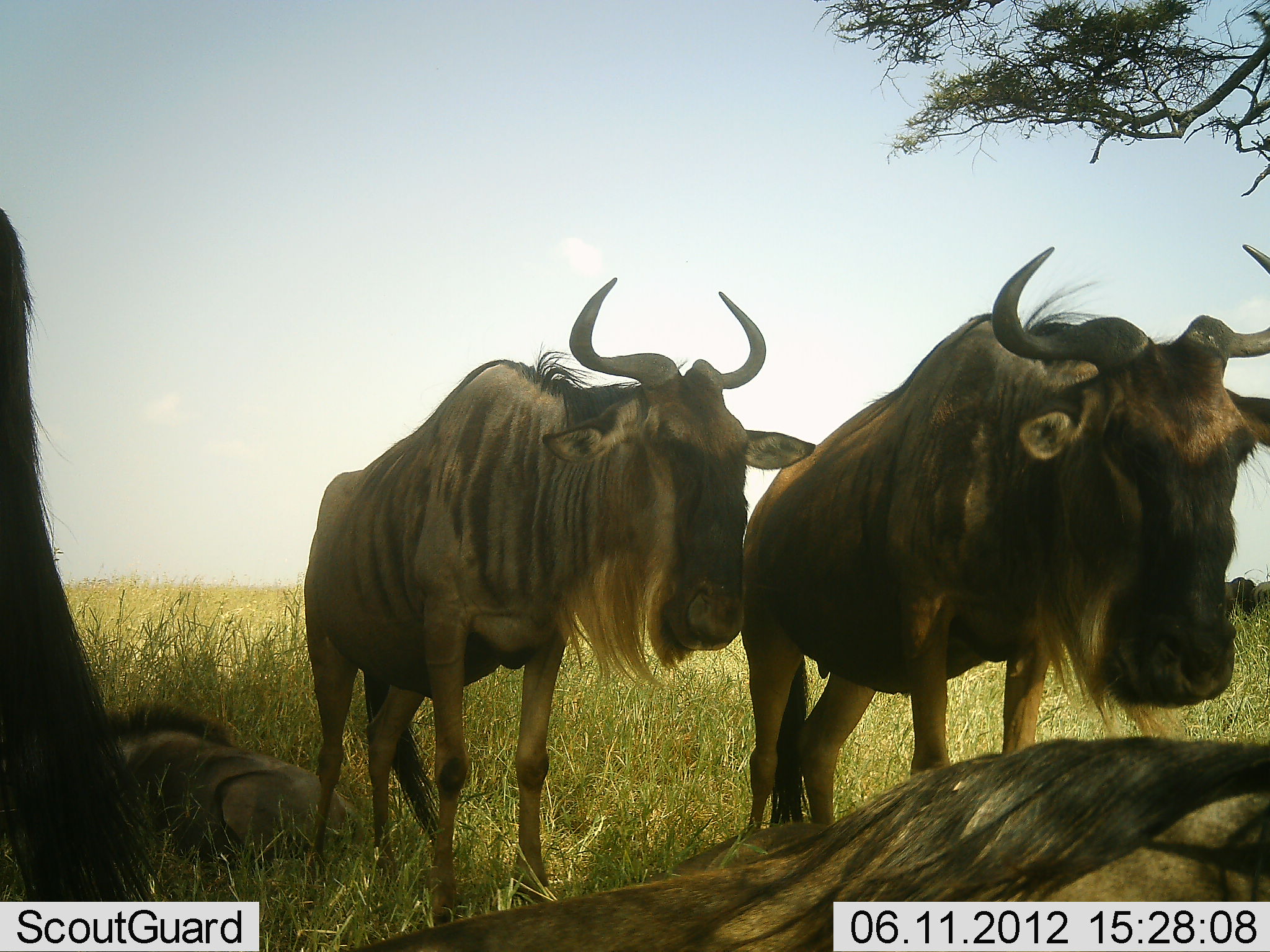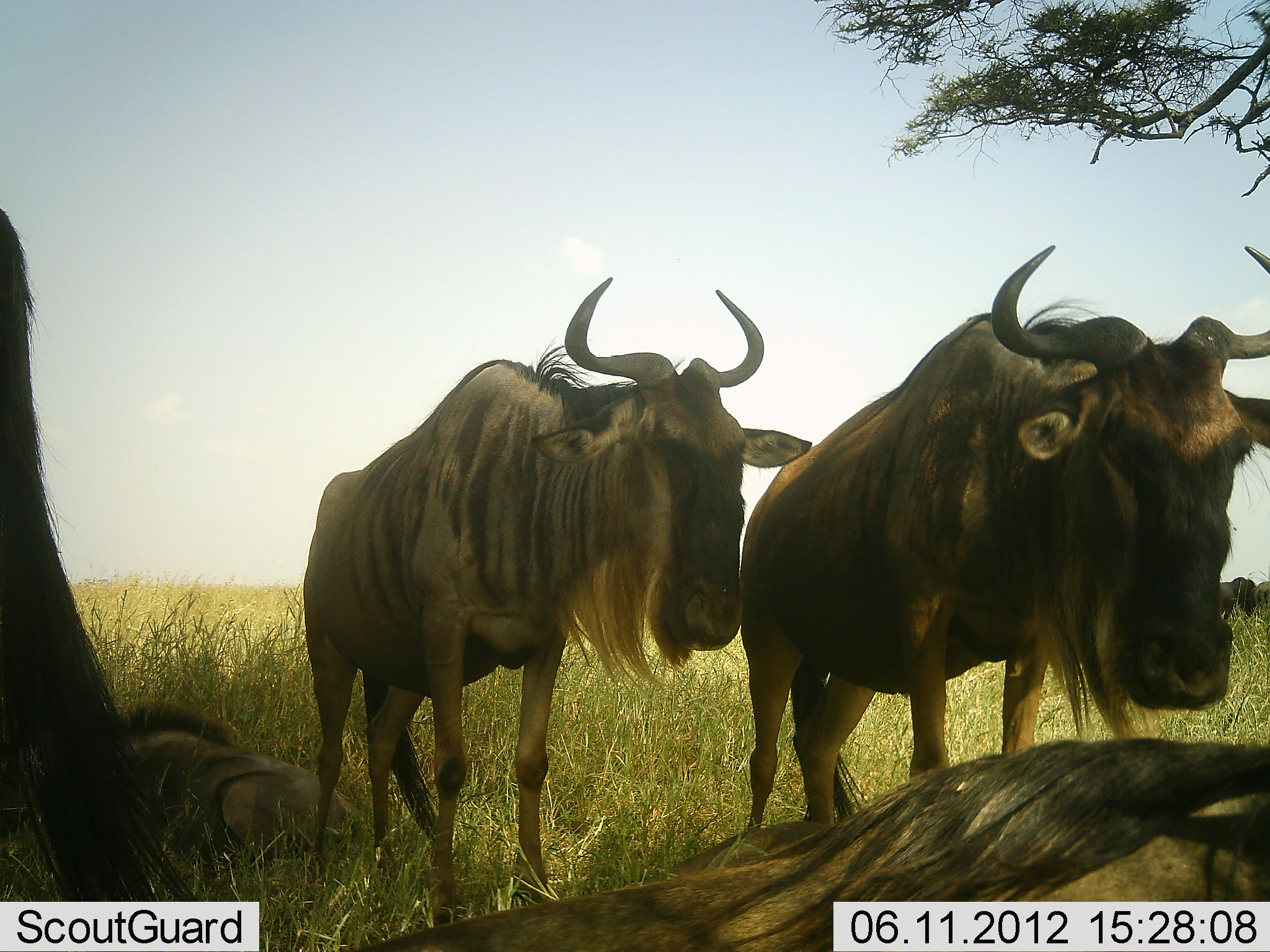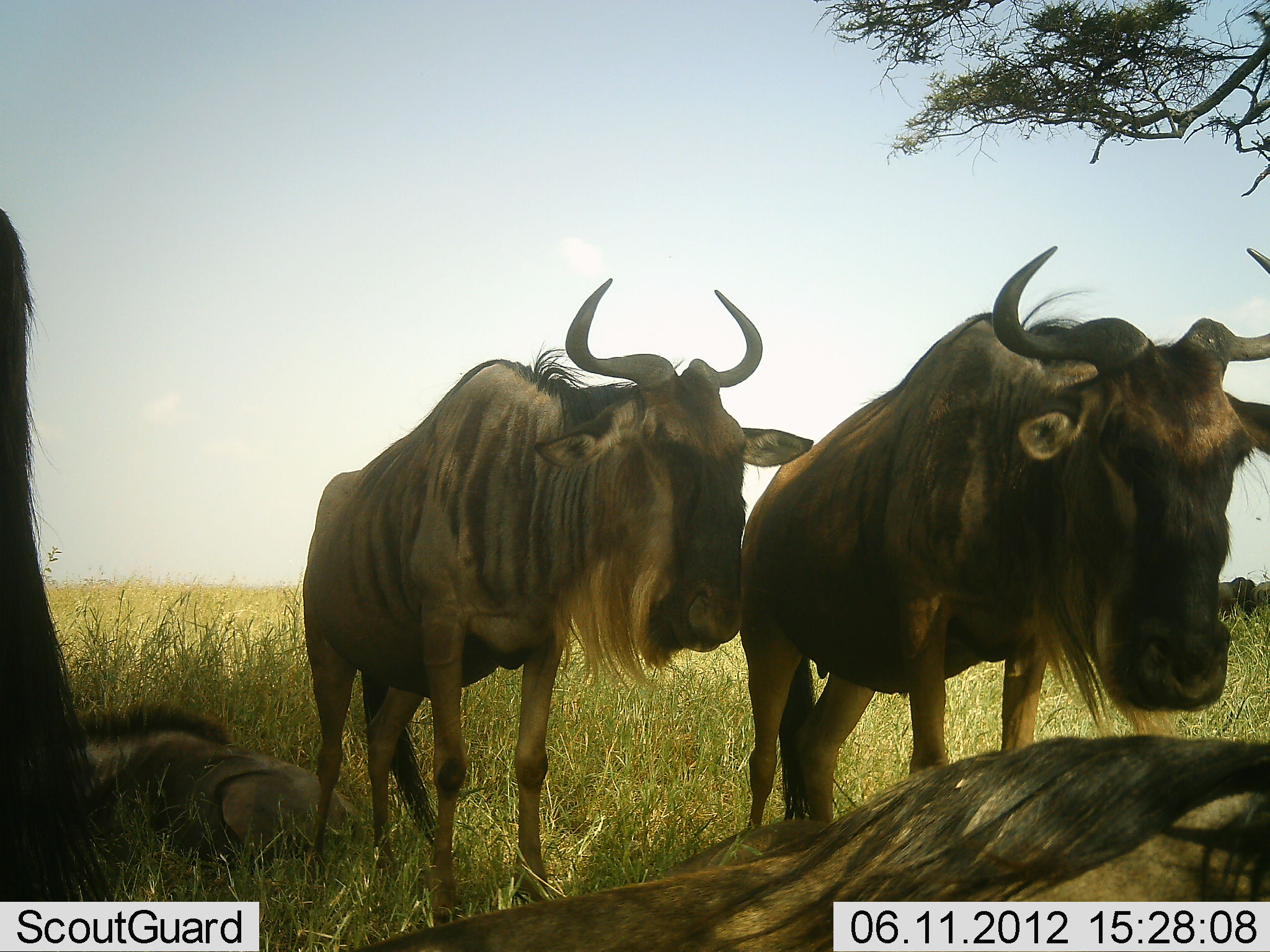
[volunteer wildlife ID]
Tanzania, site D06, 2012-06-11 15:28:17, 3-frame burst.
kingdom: Animalia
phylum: Chordata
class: Mammalia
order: Artiodactyla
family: Bovidae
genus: Connochaetes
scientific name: Connochaetes taurinus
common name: blue wildebeest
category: wildebeest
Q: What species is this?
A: Wildebeest (blue wildebeest) (Connochaetes taurinus).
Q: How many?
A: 7.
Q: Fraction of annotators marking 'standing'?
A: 100%.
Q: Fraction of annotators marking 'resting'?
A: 100%.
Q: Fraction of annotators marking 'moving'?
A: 0%.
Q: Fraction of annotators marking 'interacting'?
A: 0%.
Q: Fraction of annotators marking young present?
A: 0%.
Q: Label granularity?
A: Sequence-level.